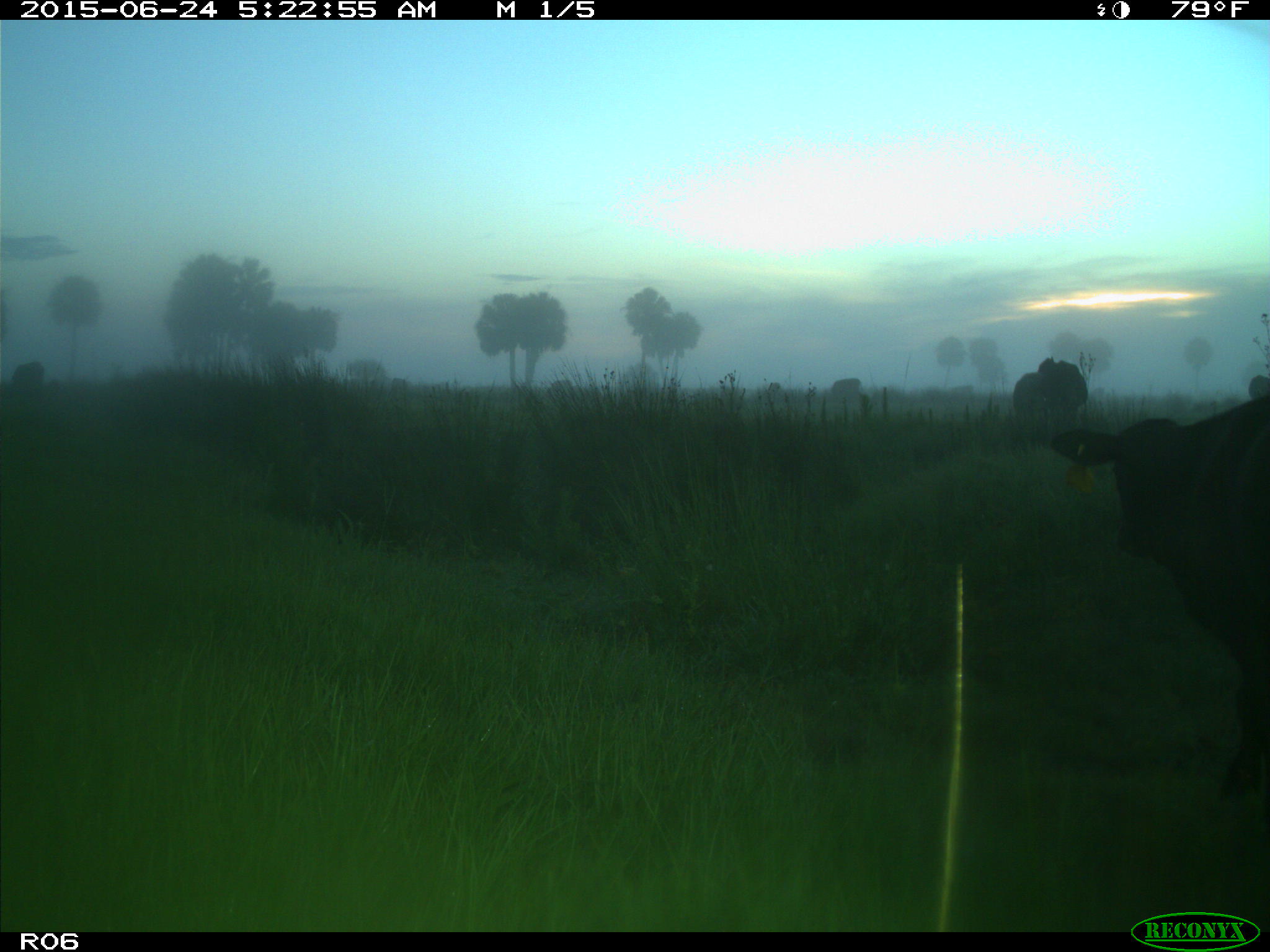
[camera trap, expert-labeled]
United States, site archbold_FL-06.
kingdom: Animalia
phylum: Chordata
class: Mammalia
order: Artiodactyla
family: Bovidae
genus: Bos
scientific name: Bos taurus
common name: domestic cow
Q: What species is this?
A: Bos taurus (domestic cow).